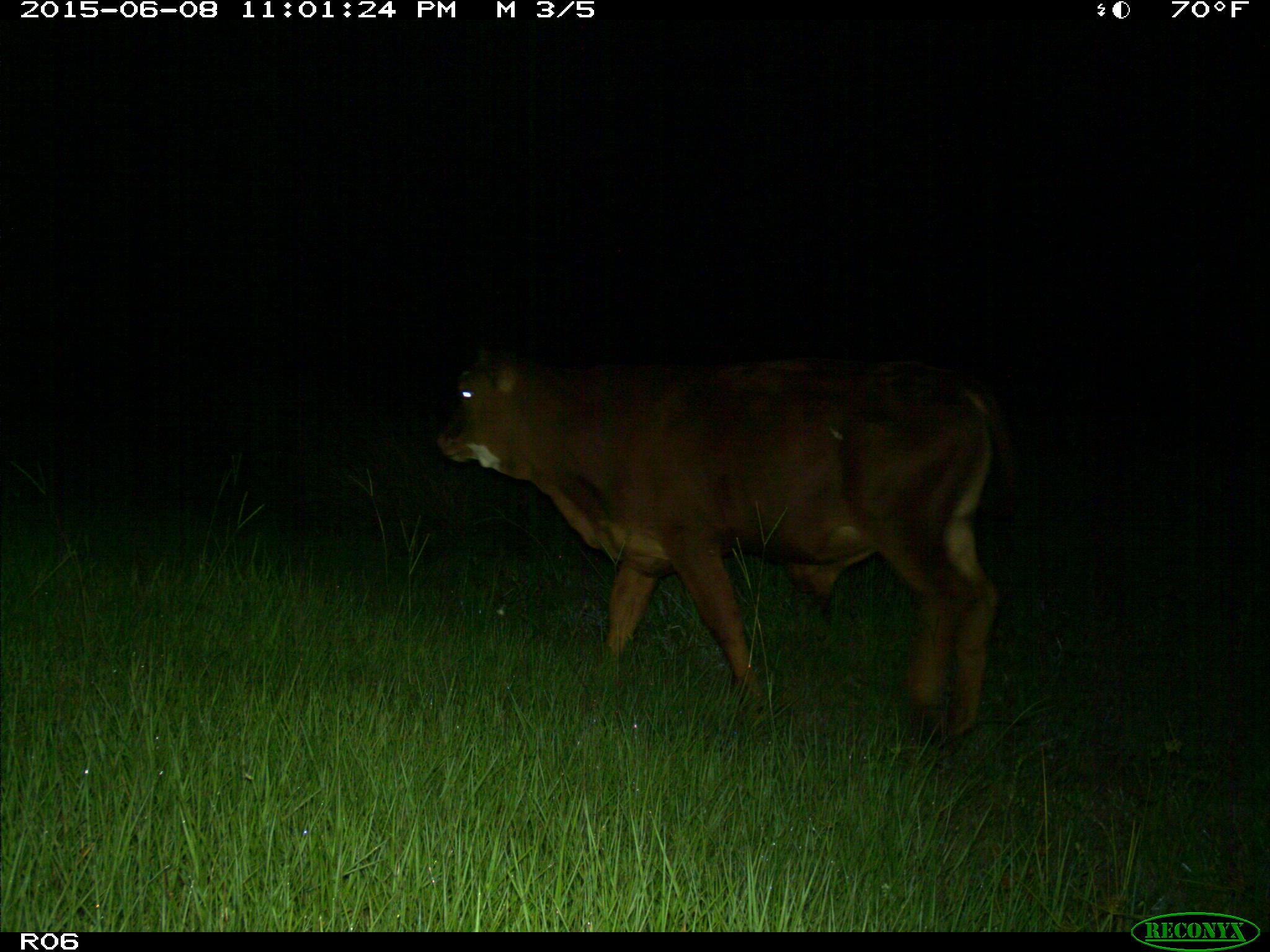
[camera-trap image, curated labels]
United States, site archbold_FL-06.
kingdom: Animalia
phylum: Chordata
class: Mammalia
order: Artiodactyla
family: Bovidae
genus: Bos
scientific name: Bos taurus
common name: domestic cow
Bos taurus (domestic cow).